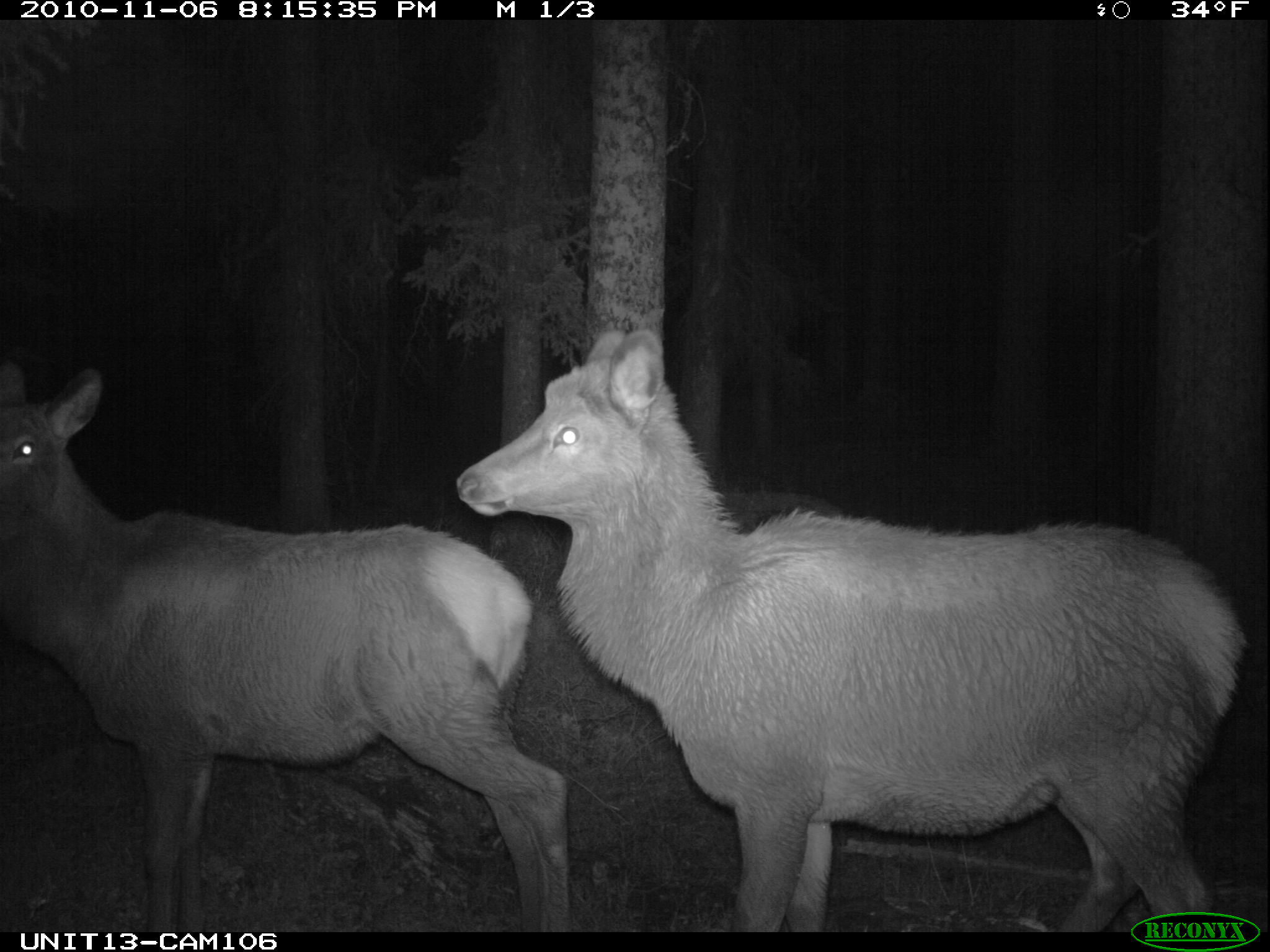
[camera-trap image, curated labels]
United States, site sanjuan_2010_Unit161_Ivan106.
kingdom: Animalia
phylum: Chordata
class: Mammalia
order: Artiodactyla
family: Cervidae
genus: Cervus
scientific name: Cervus elaphus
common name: red deer